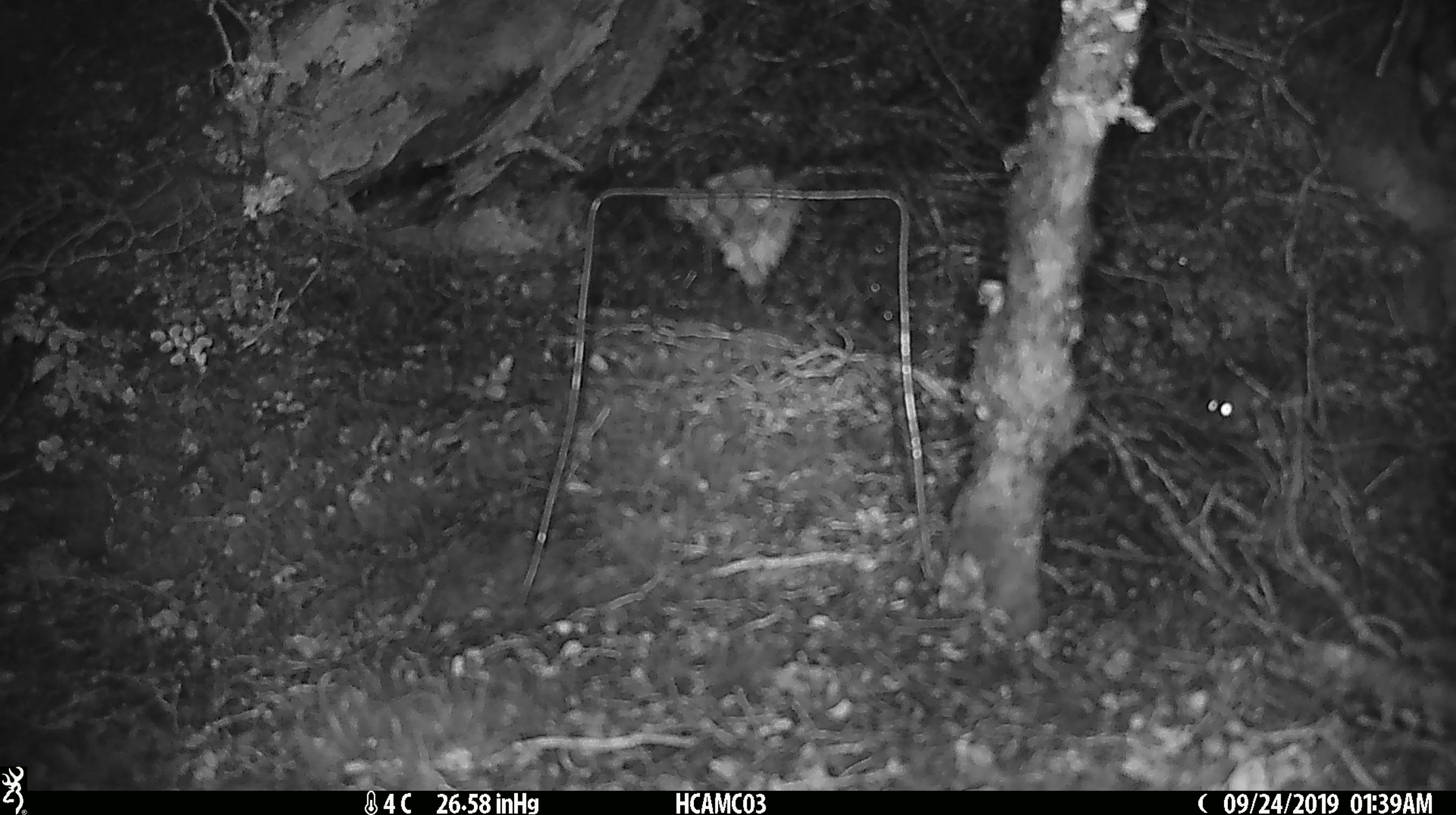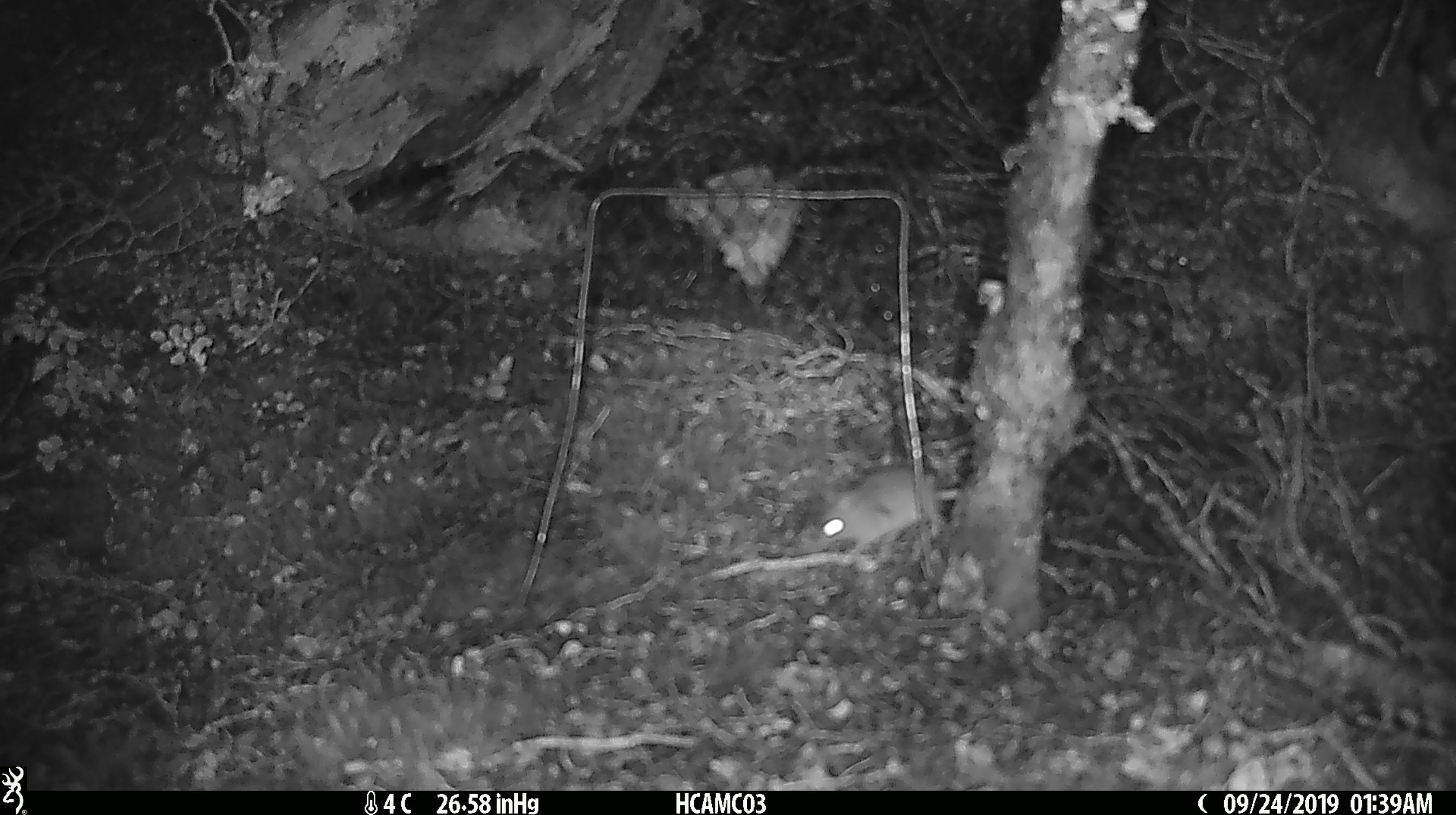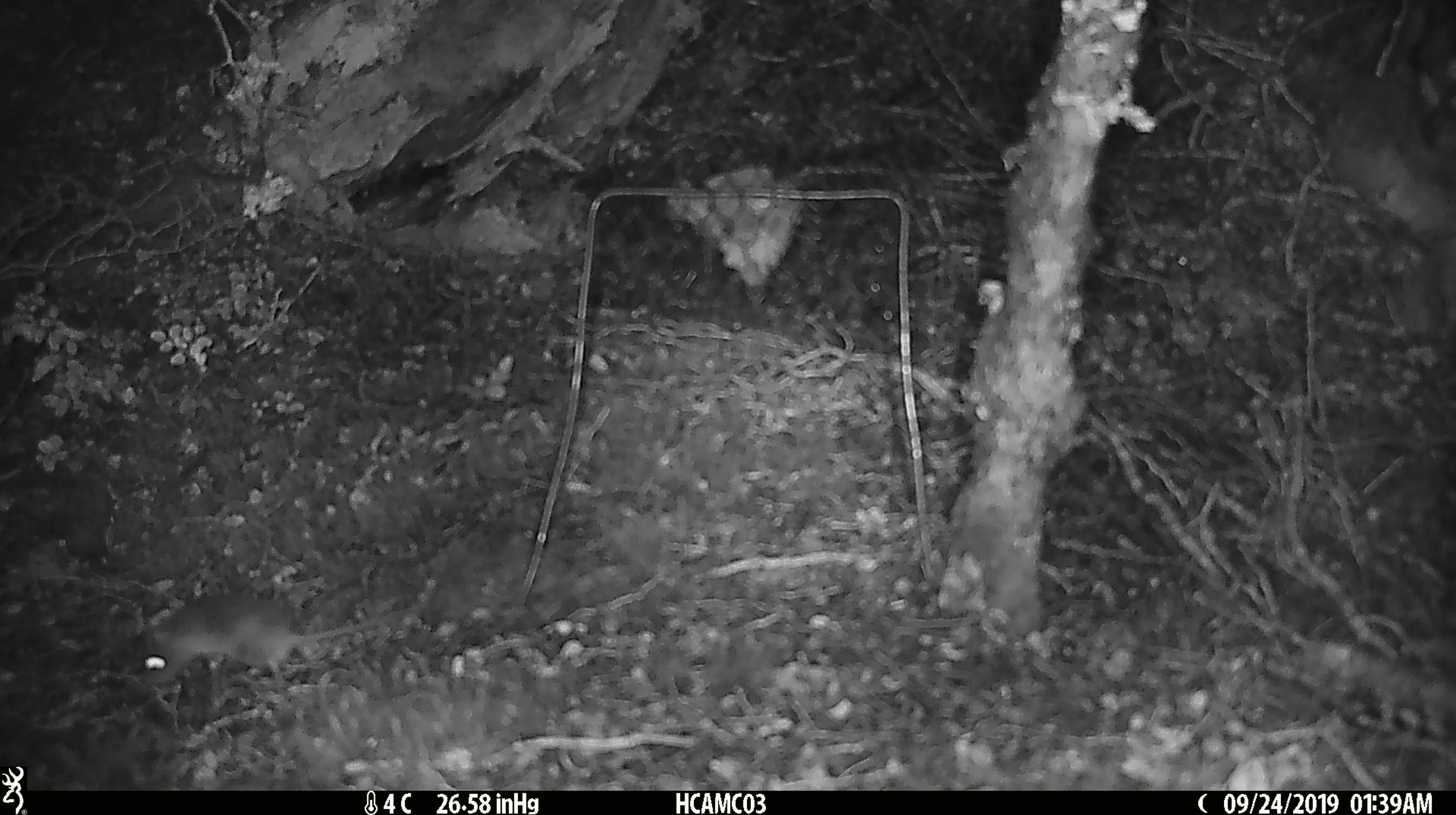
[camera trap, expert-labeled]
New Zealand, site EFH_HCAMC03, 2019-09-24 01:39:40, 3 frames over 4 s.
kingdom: Animalia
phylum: Chordata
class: Mammalia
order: Rodentia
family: Muridae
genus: Mus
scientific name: Mus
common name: mouse